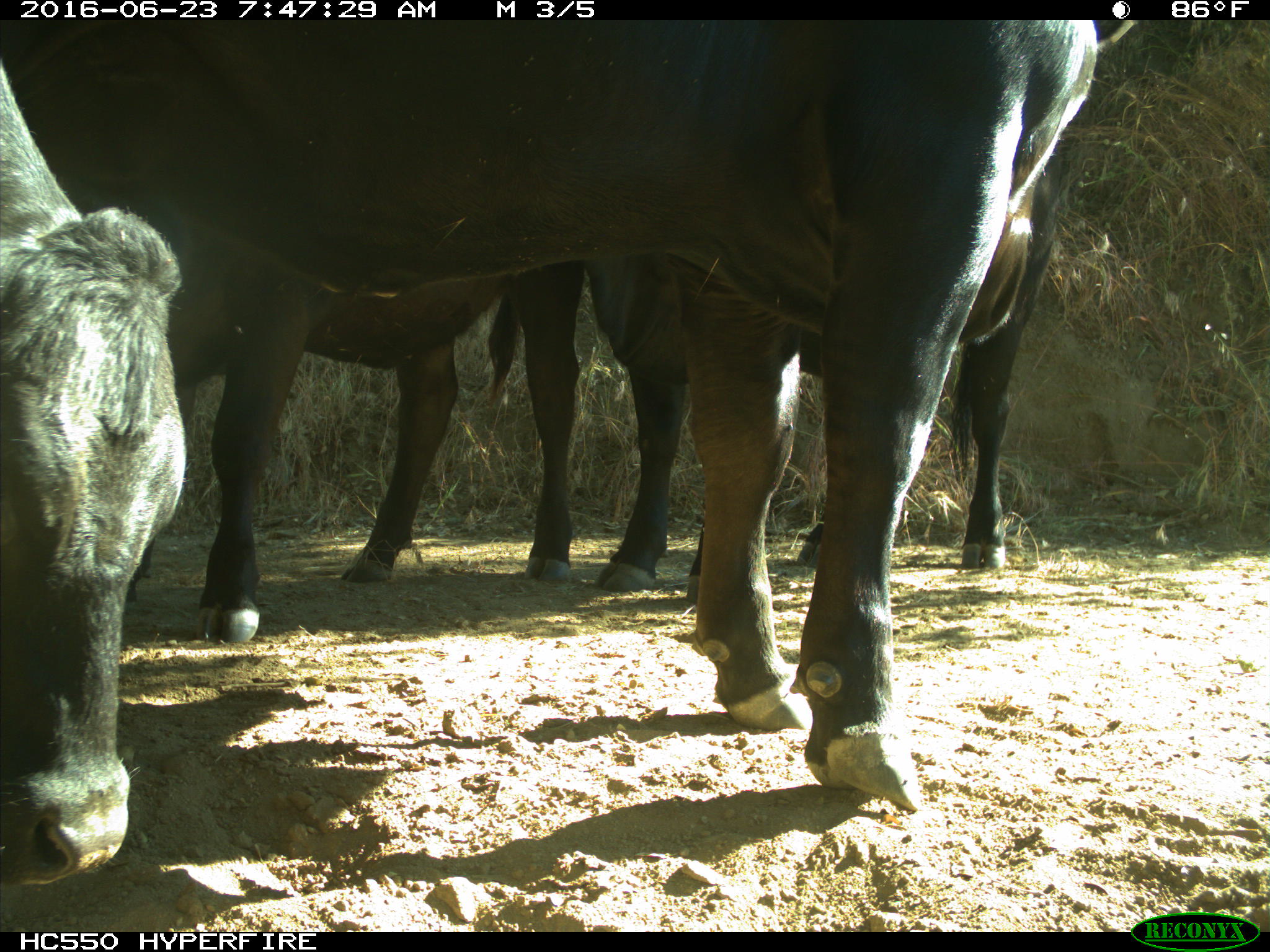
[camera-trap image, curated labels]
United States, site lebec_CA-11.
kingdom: Animalia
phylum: Chordata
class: Mammalia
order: Artiodactyla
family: Bovidae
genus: Bos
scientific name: Bos taurus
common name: domestic cow